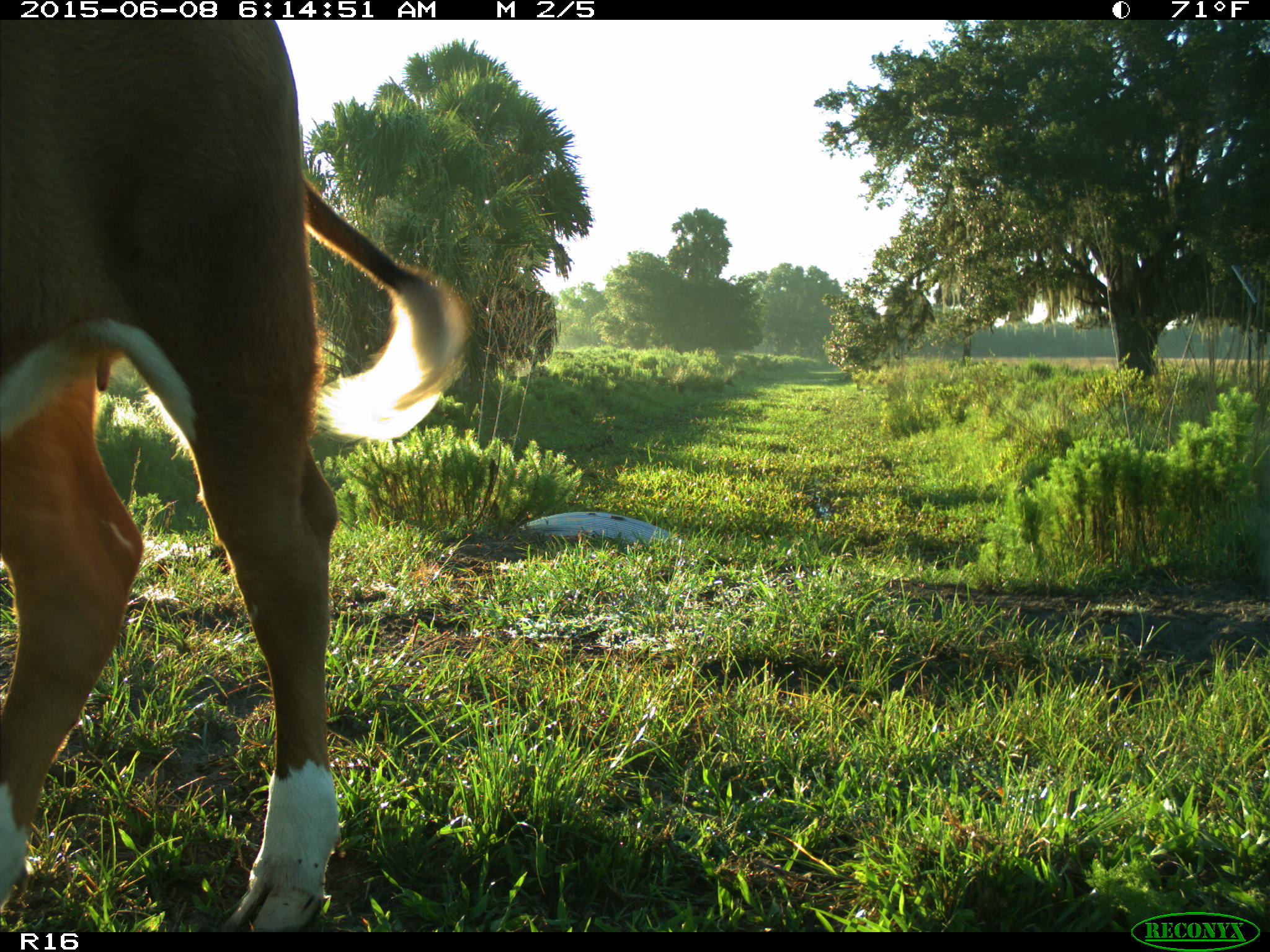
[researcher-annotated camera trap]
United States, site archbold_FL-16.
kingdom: Animalia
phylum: Chordata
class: Mammalia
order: Artiodactyla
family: Bovidae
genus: Bos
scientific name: Bos taurus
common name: domestic cow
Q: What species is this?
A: Bos taurus (domestic cow).